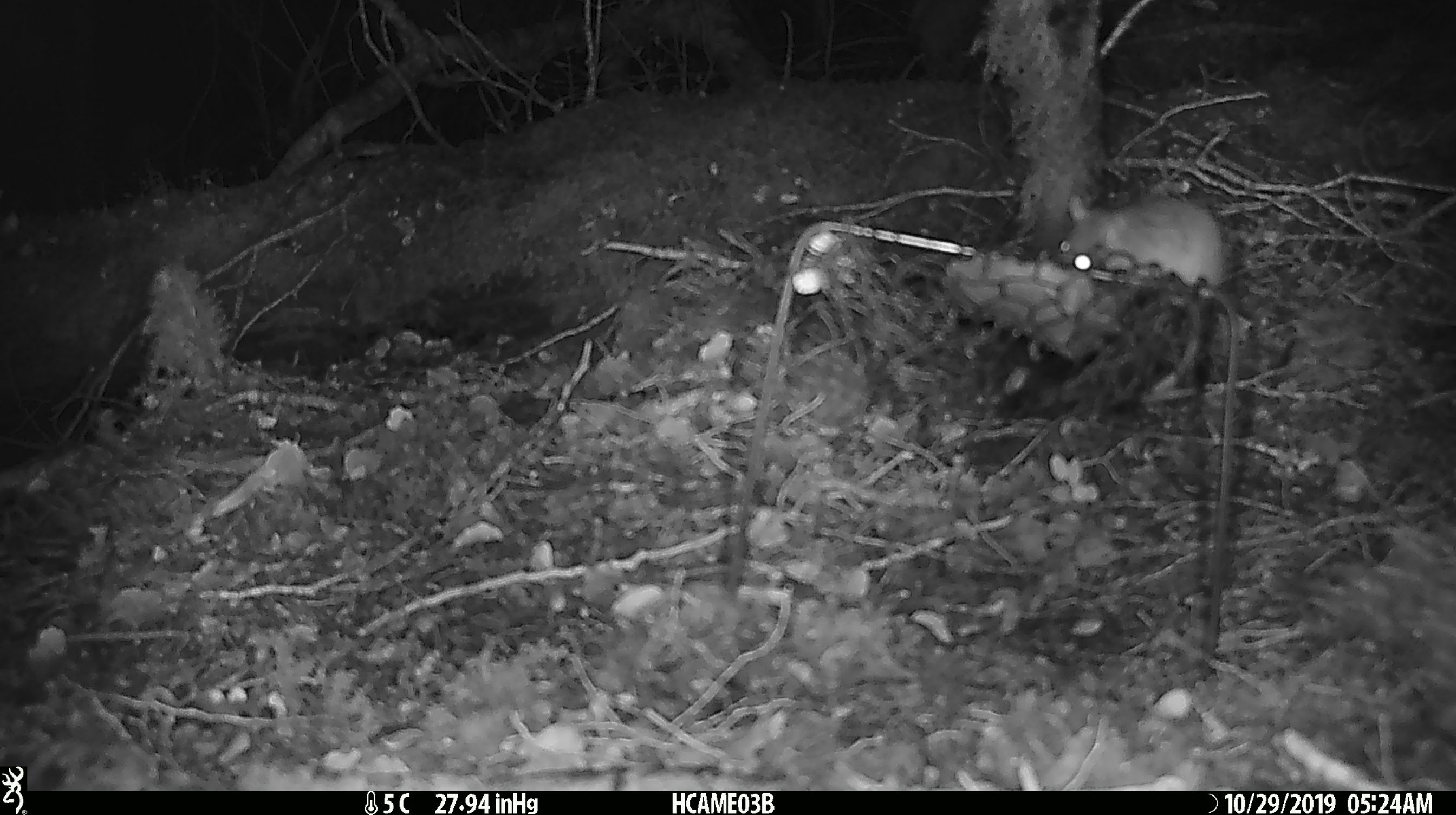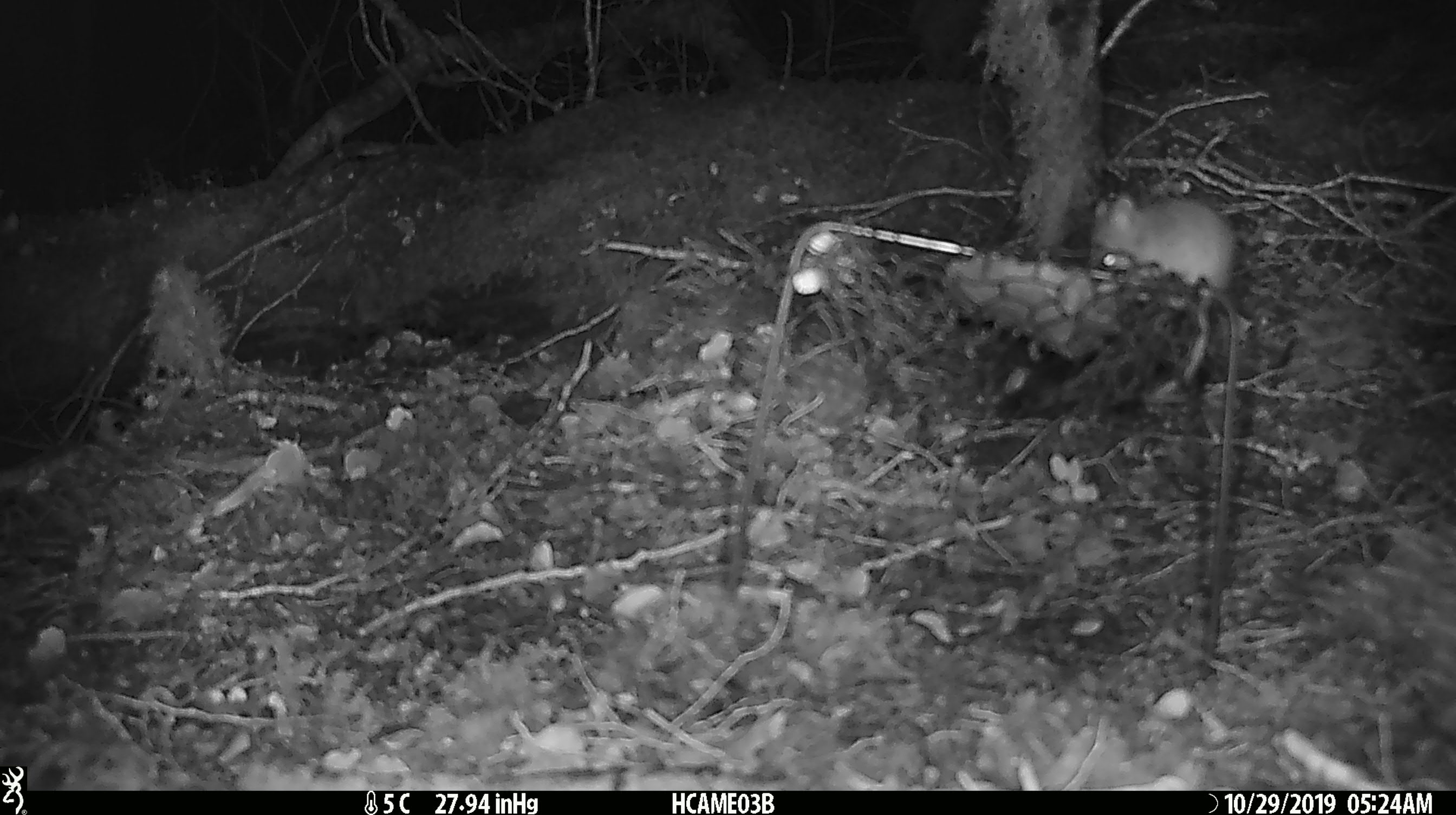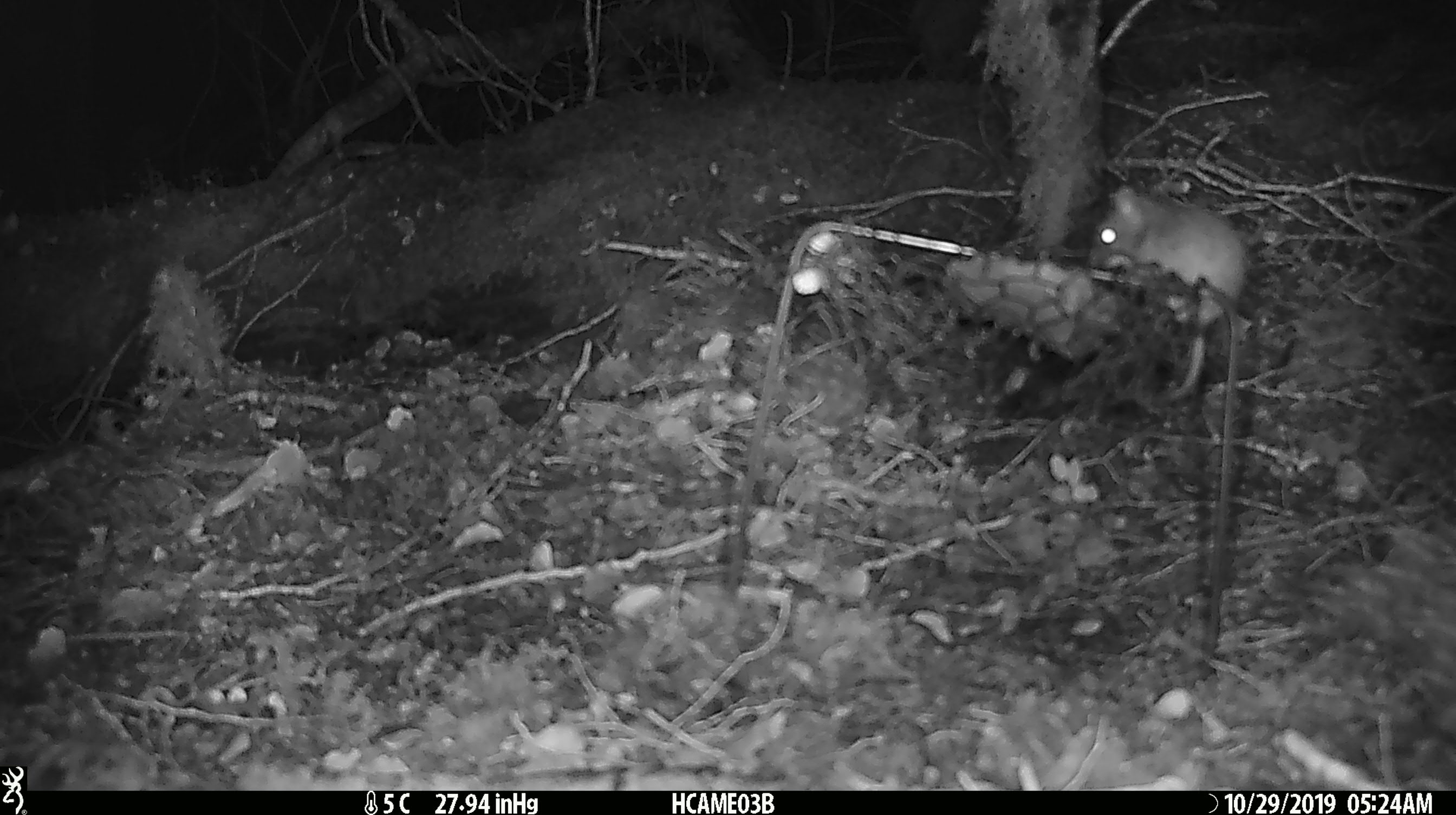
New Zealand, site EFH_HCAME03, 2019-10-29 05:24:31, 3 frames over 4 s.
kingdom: Animalia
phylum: Chordata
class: Mammalia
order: Rodentia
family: Muridae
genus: Mus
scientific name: Mus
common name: mouse